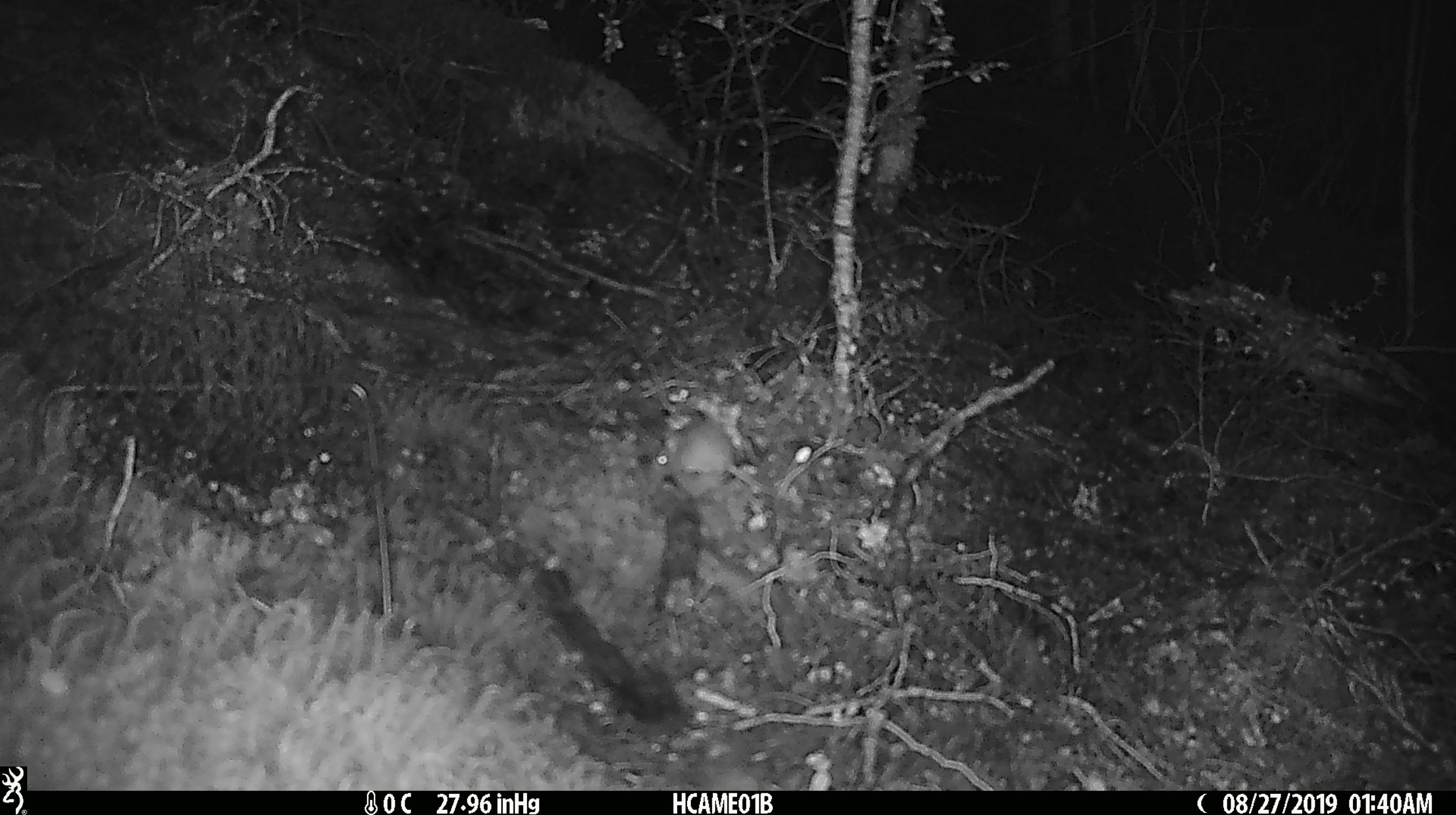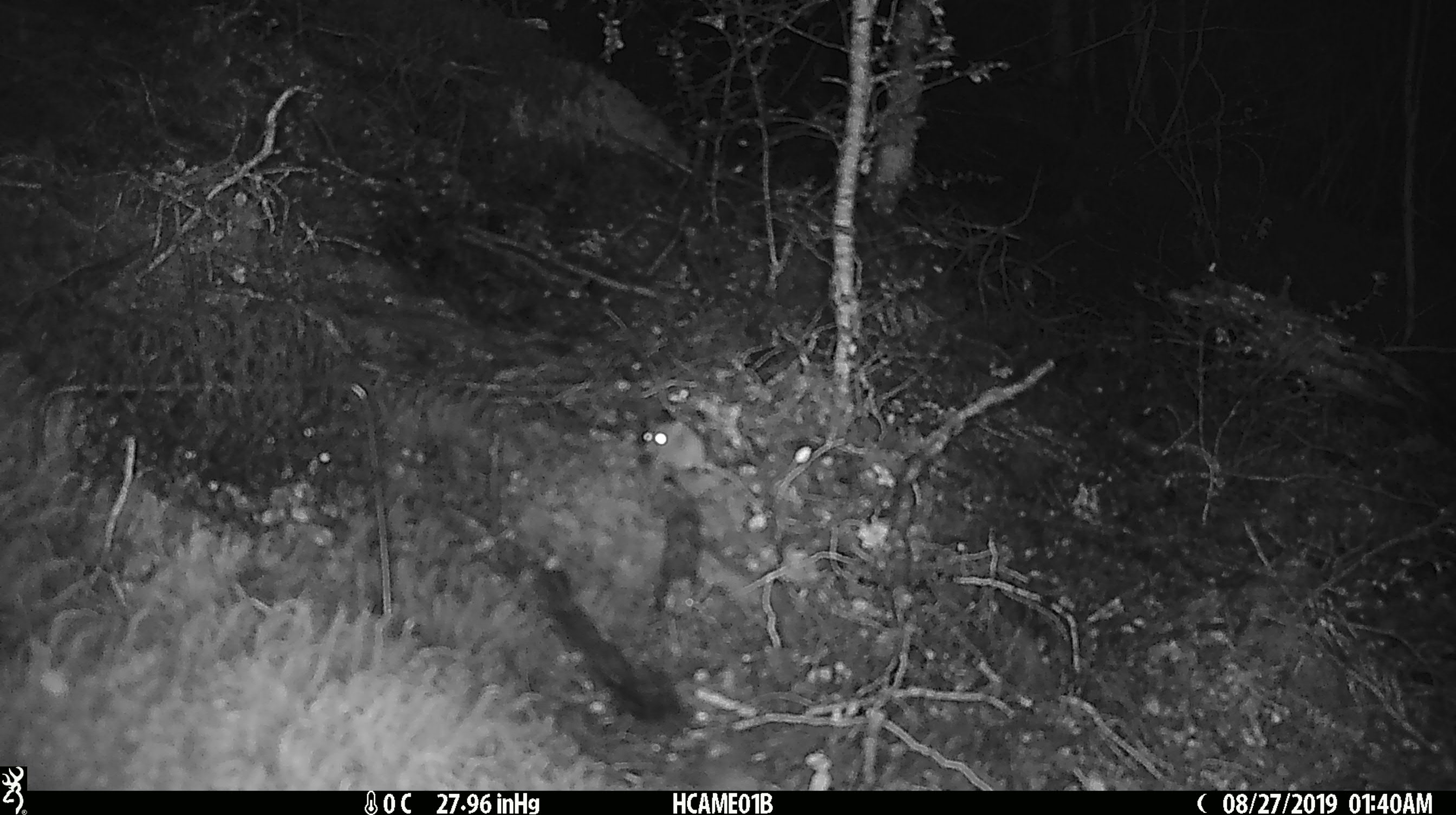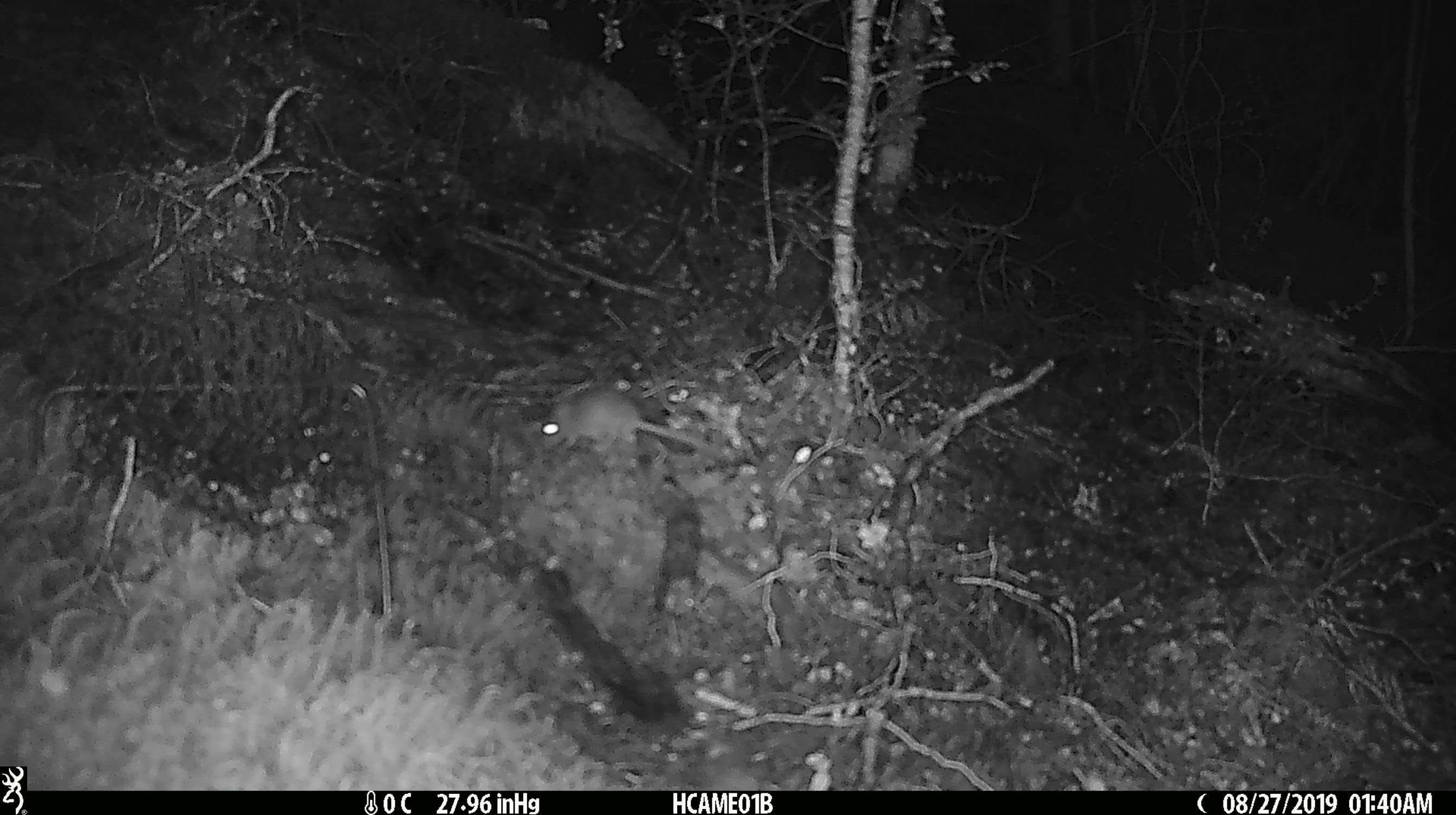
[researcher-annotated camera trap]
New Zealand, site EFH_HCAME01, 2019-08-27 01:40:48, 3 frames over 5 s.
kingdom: Animalia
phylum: Chordata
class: Mammalia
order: Rodentia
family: Muridae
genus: Mus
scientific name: Mus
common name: mouse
Mouse (Mus).